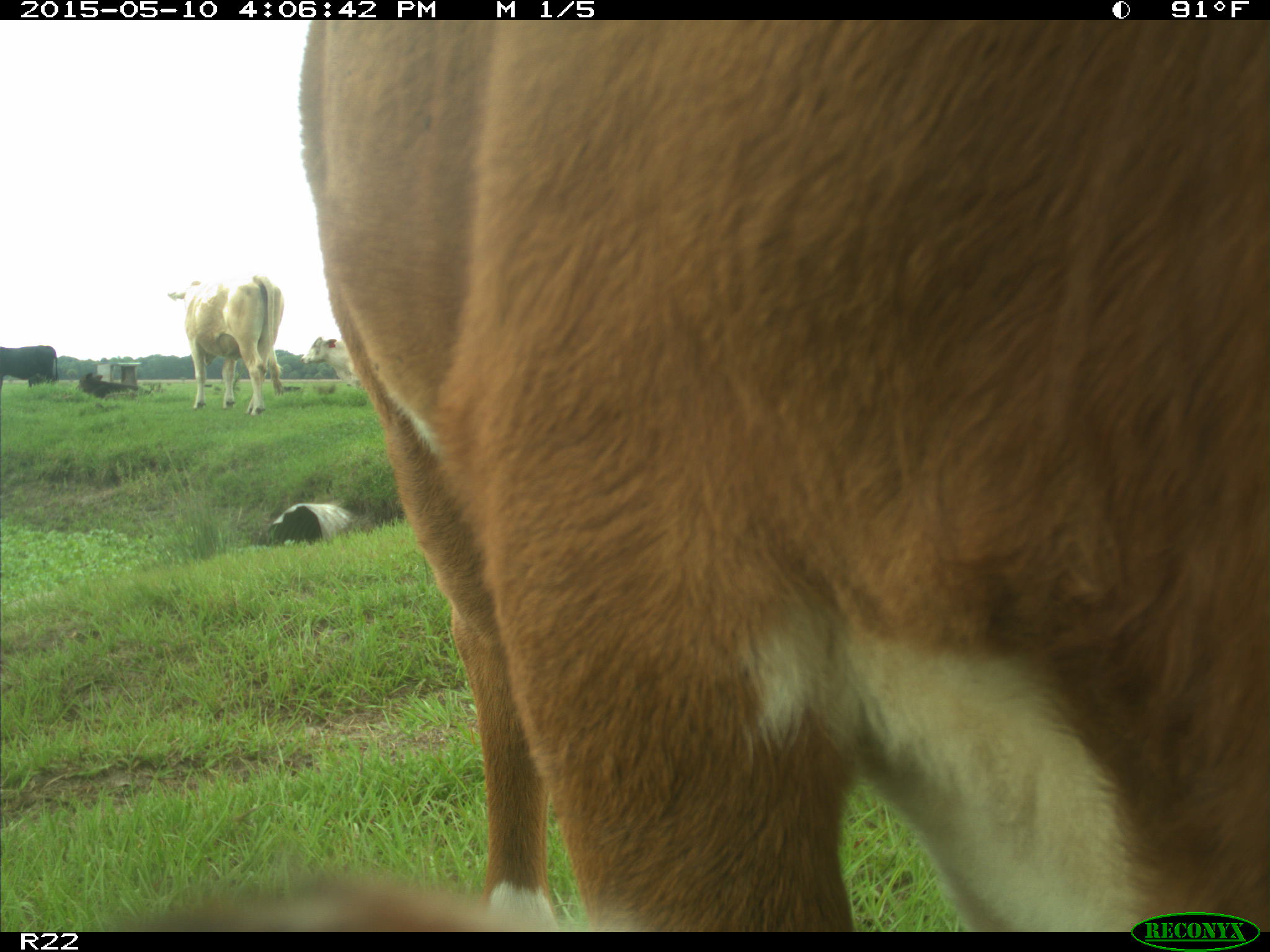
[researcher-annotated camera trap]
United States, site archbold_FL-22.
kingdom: Animalia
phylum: Chordata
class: Mammalia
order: Artiodactyla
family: Bovidae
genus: Bos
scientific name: Bos taurus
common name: domestic cow